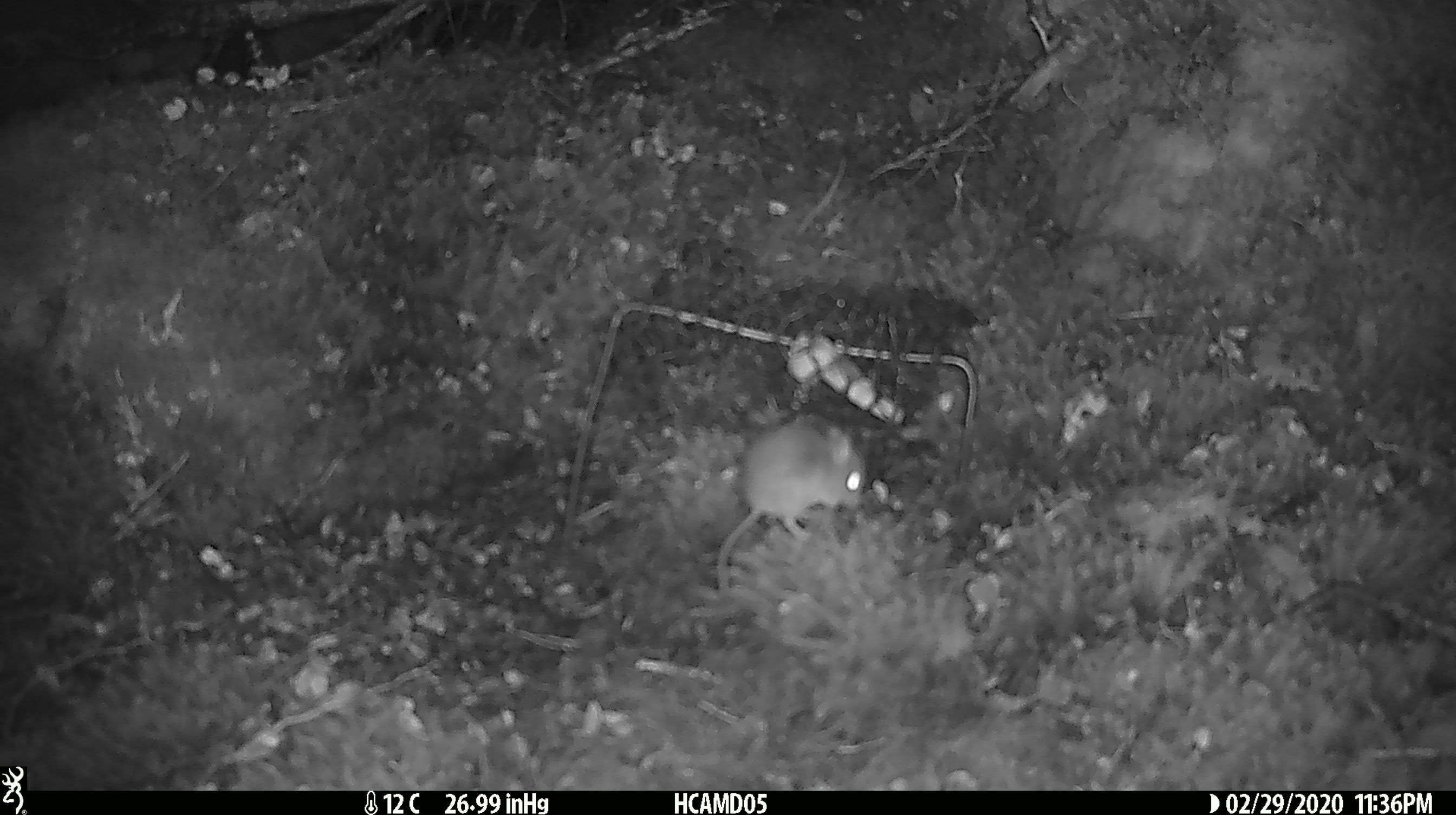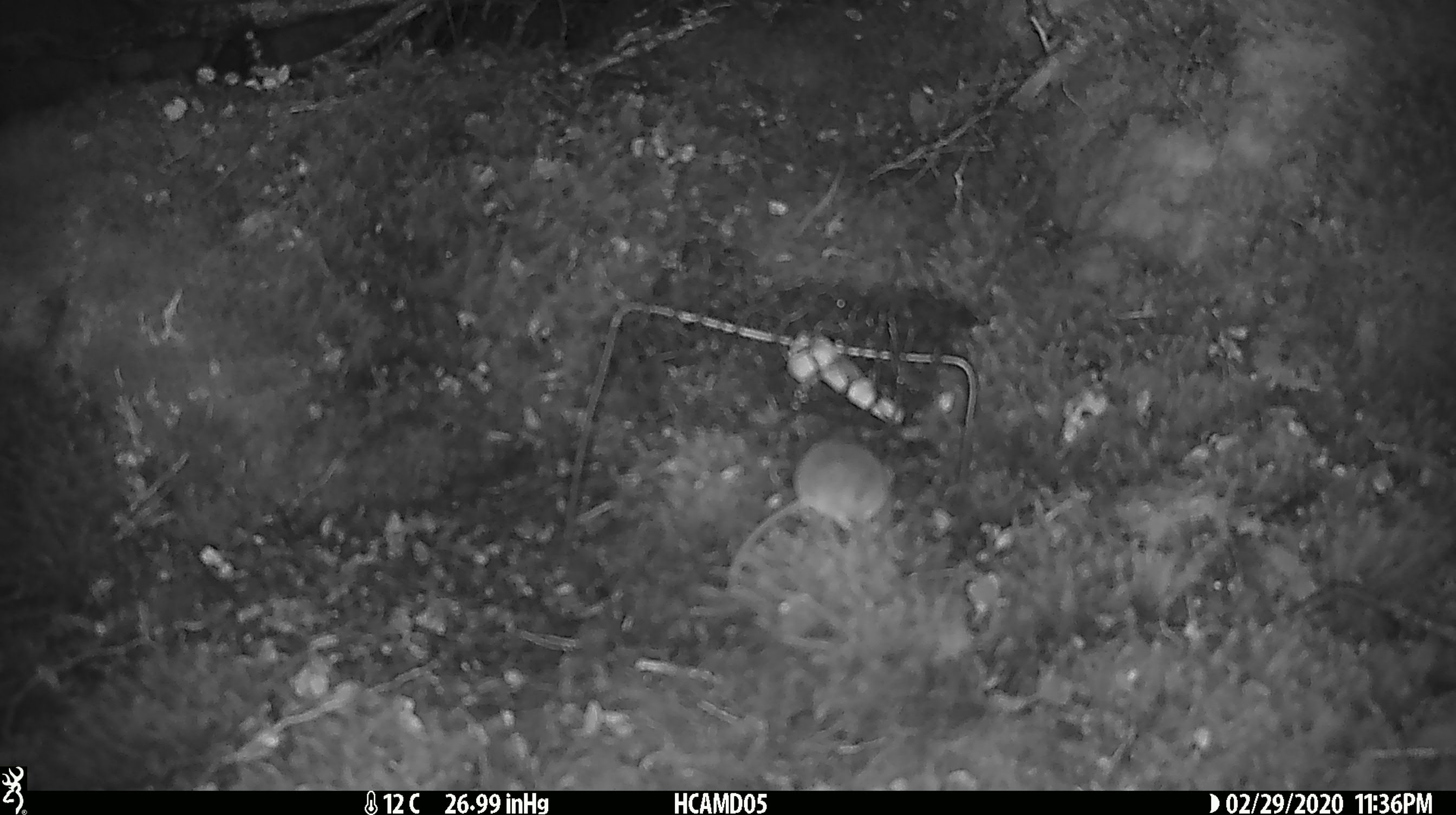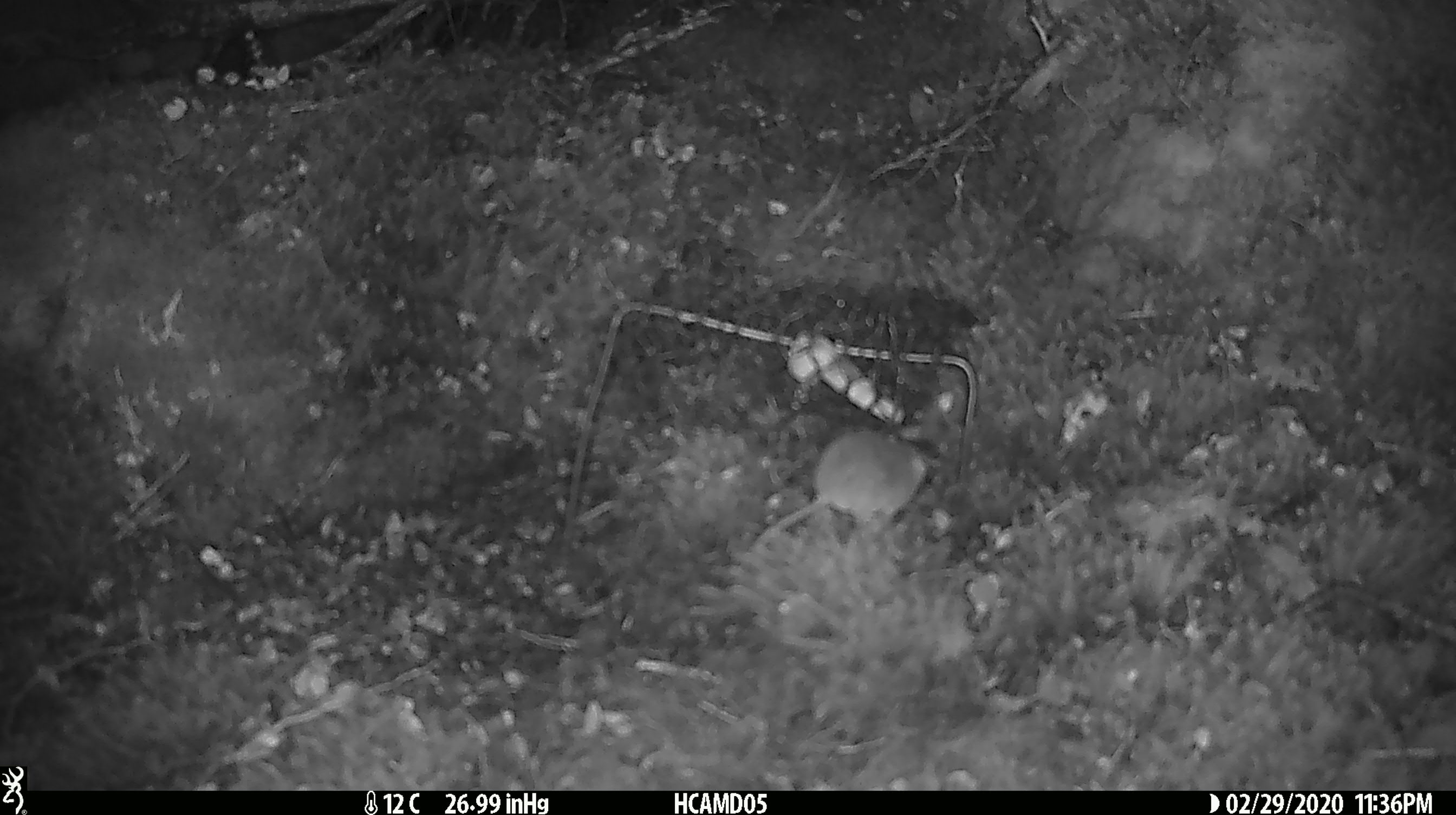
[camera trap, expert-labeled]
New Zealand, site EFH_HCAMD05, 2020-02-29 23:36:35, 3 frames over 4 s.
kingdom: Animalia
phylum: Chordata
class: Mammalia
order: Rodentia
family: Muridae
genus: Mus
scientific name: Mus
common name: mouse